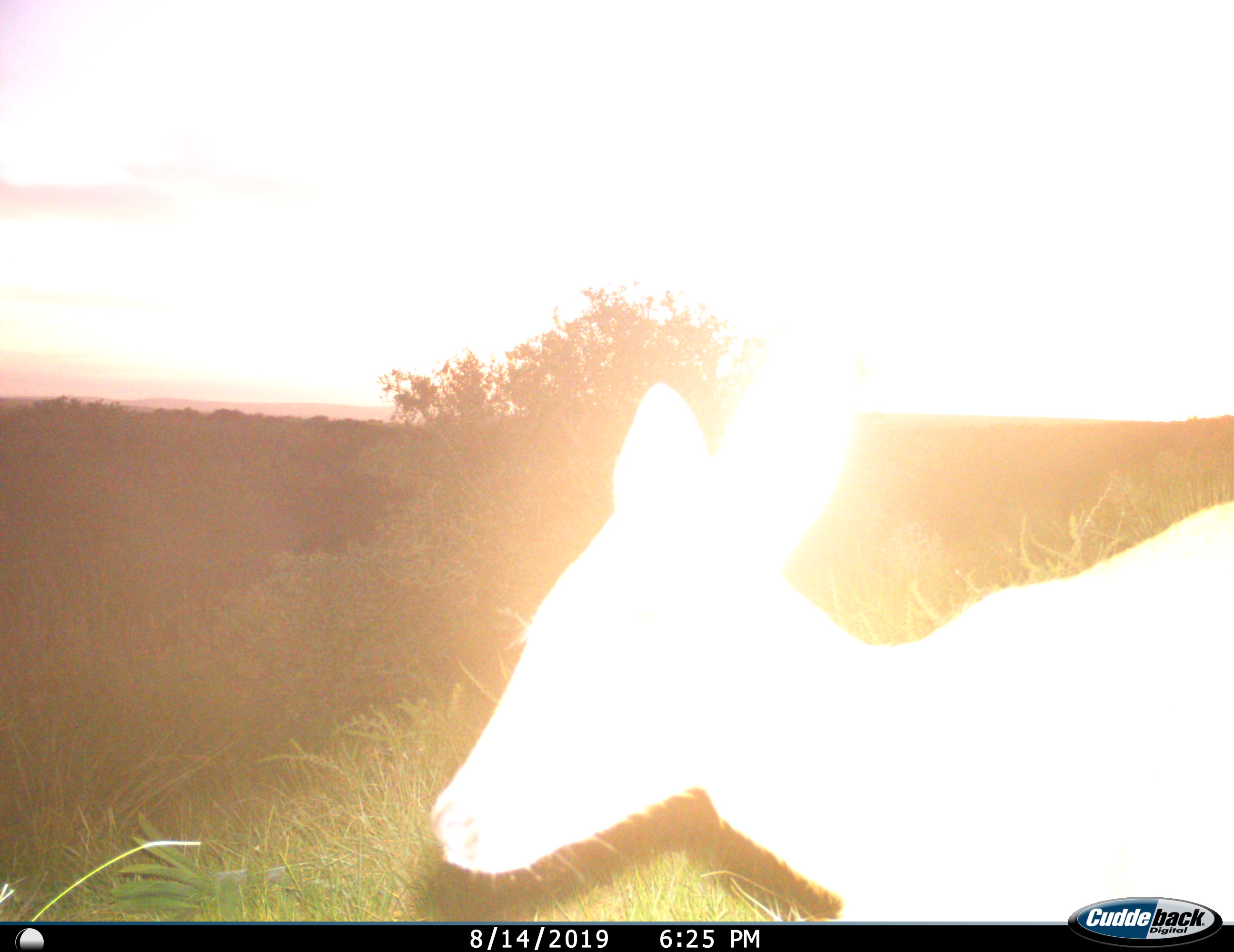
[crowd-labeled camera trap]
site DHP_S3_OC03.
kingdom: Animalia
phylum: Chordata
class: Mammalia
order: Artiodactyla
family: Bovidae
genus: Sylvicapra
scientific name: Sylvicapra grimmia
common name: common duiker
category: duikercommongrey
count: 1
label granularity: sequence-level